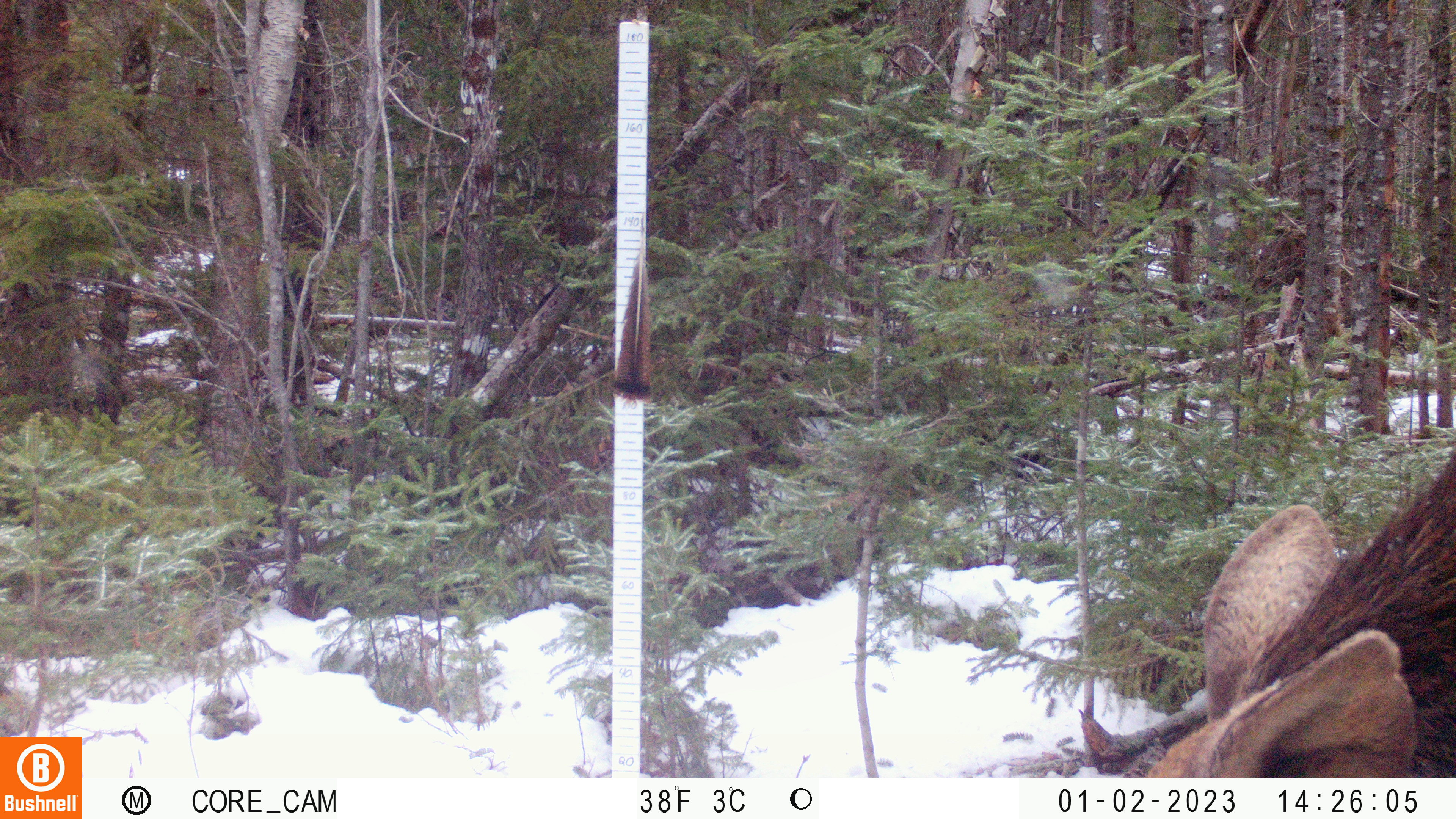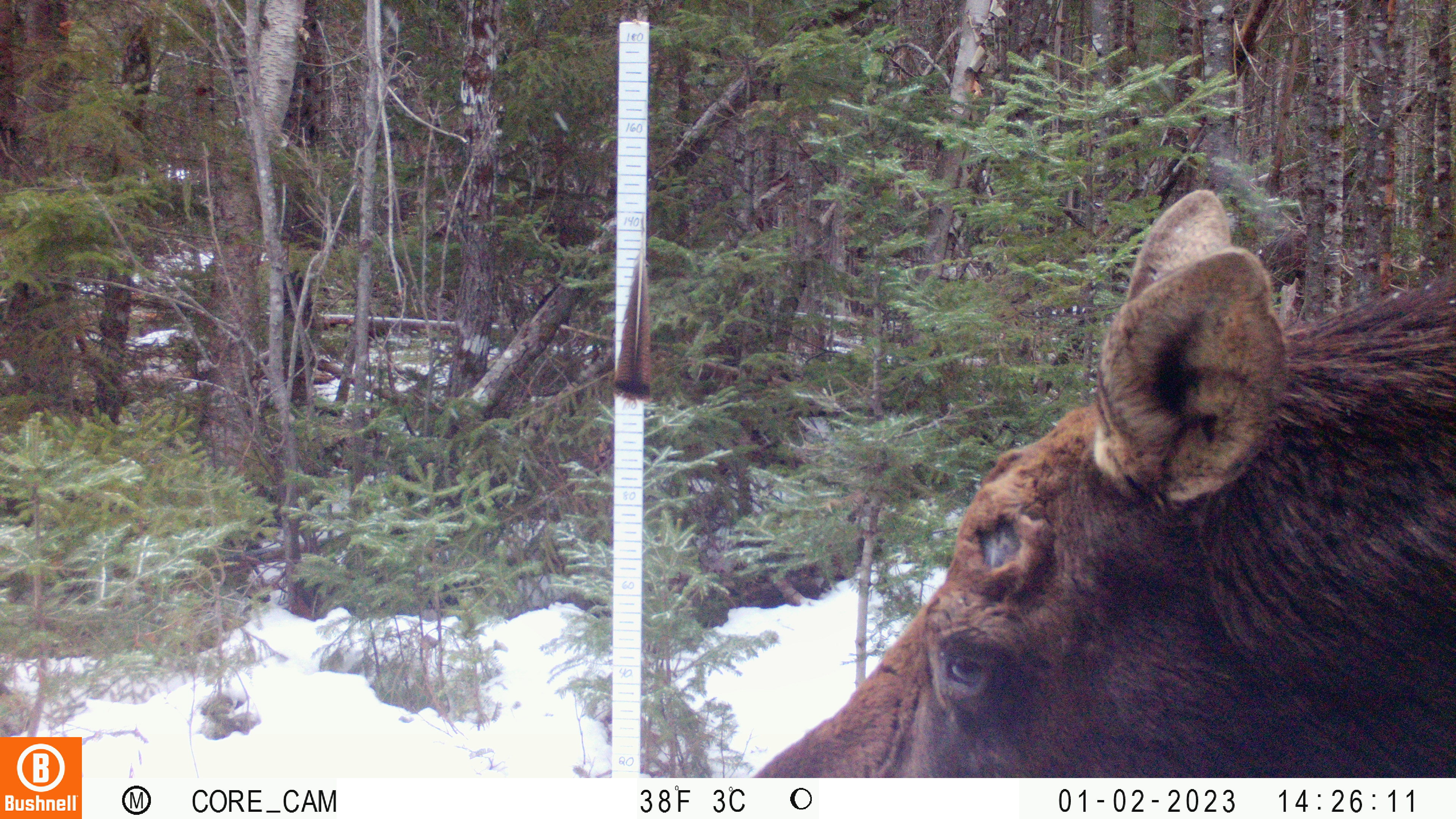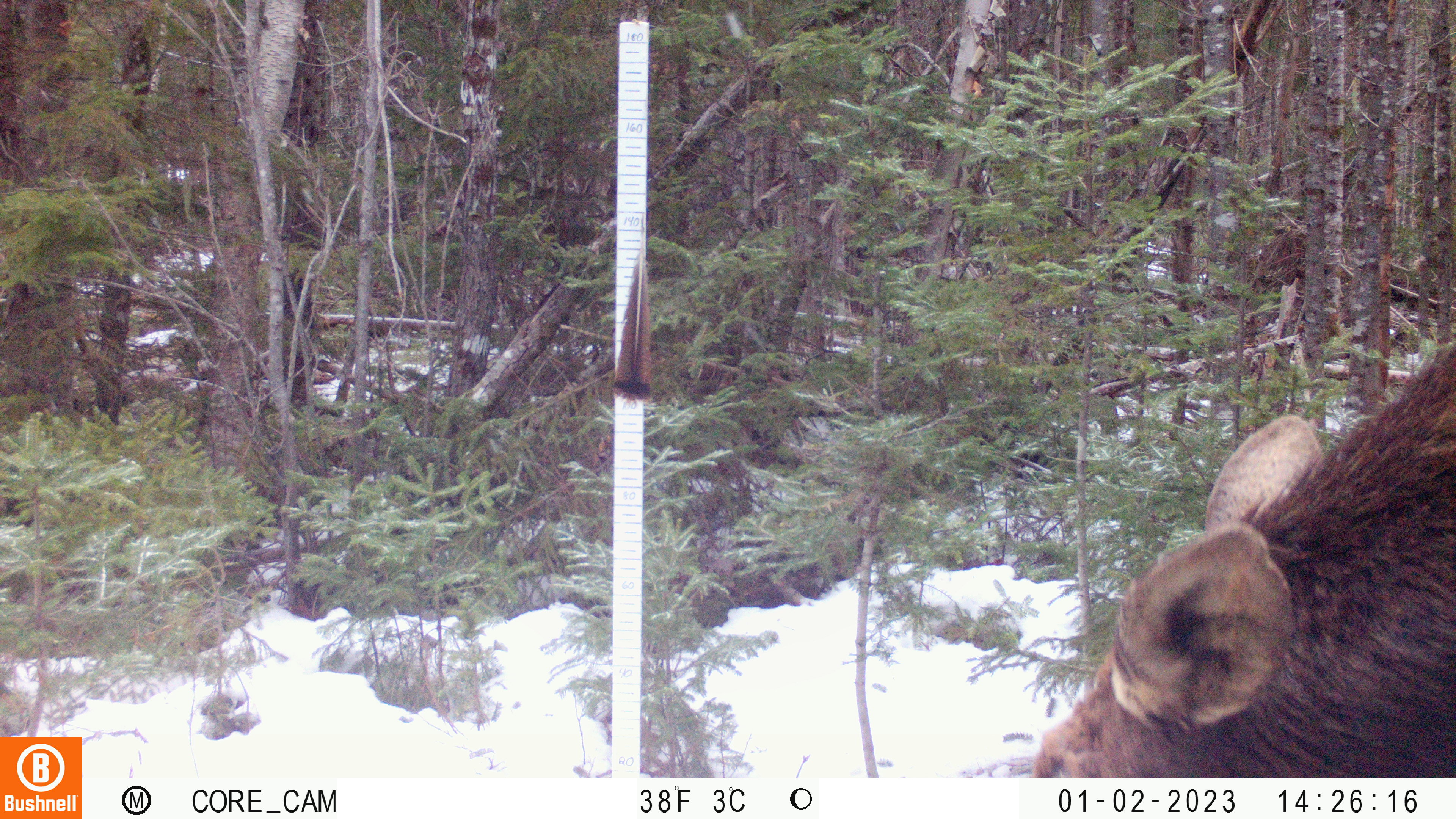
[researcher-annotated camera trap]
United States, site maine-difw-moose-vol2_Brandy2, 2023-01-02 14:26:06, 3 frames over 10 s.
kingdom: Animalia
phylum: Chordata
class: Mammalia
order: Artiodactyla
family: Cervidae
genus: Alces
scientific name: Alces alces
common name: moose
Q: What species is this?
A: Moose (Alces alces).